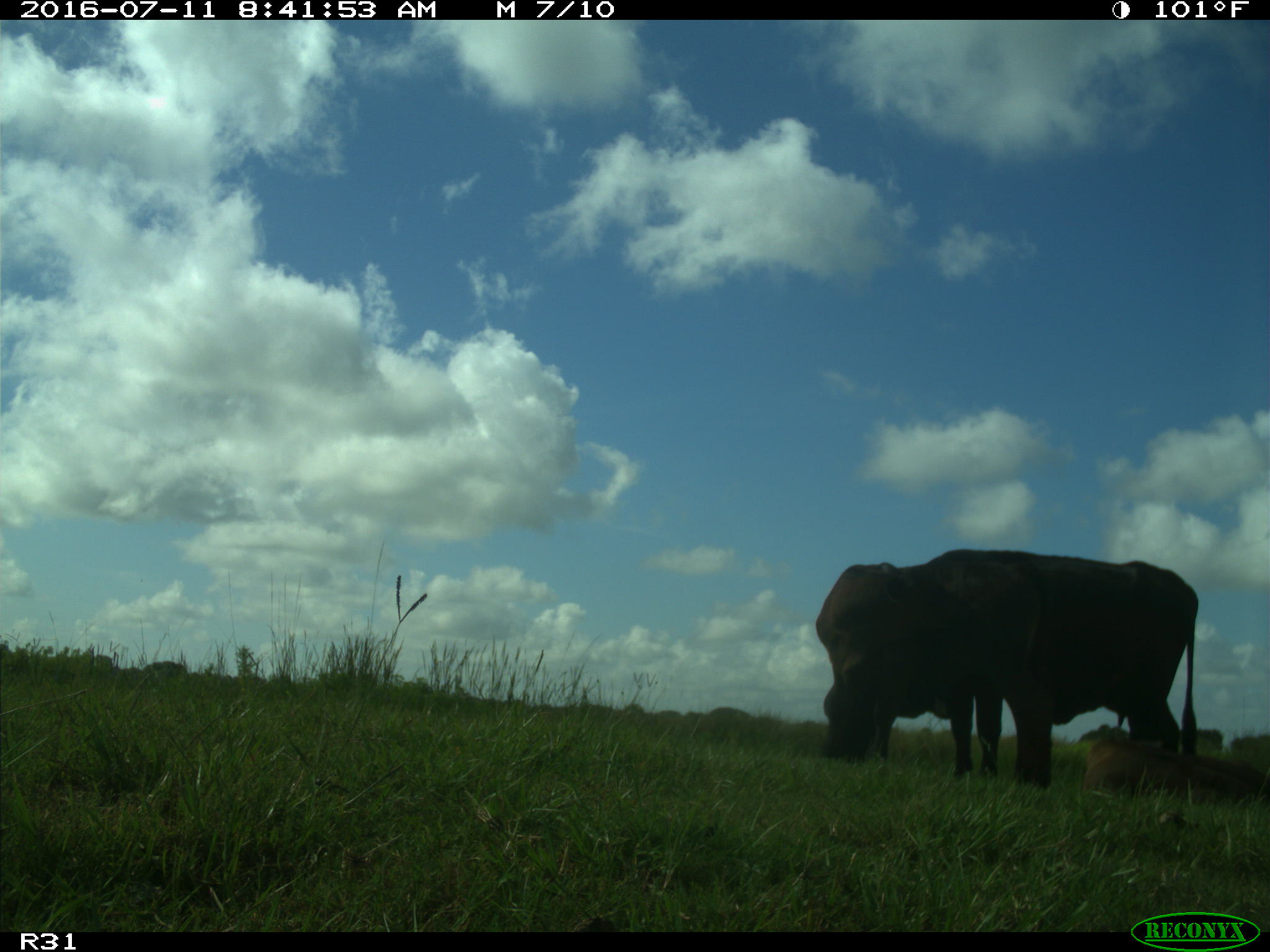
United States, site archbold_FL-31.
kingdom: Animalia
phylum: Chordata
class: Mammalia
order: Artiodactyla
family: Bovidae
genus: Bos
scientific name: Bos taurus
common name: domestic cow